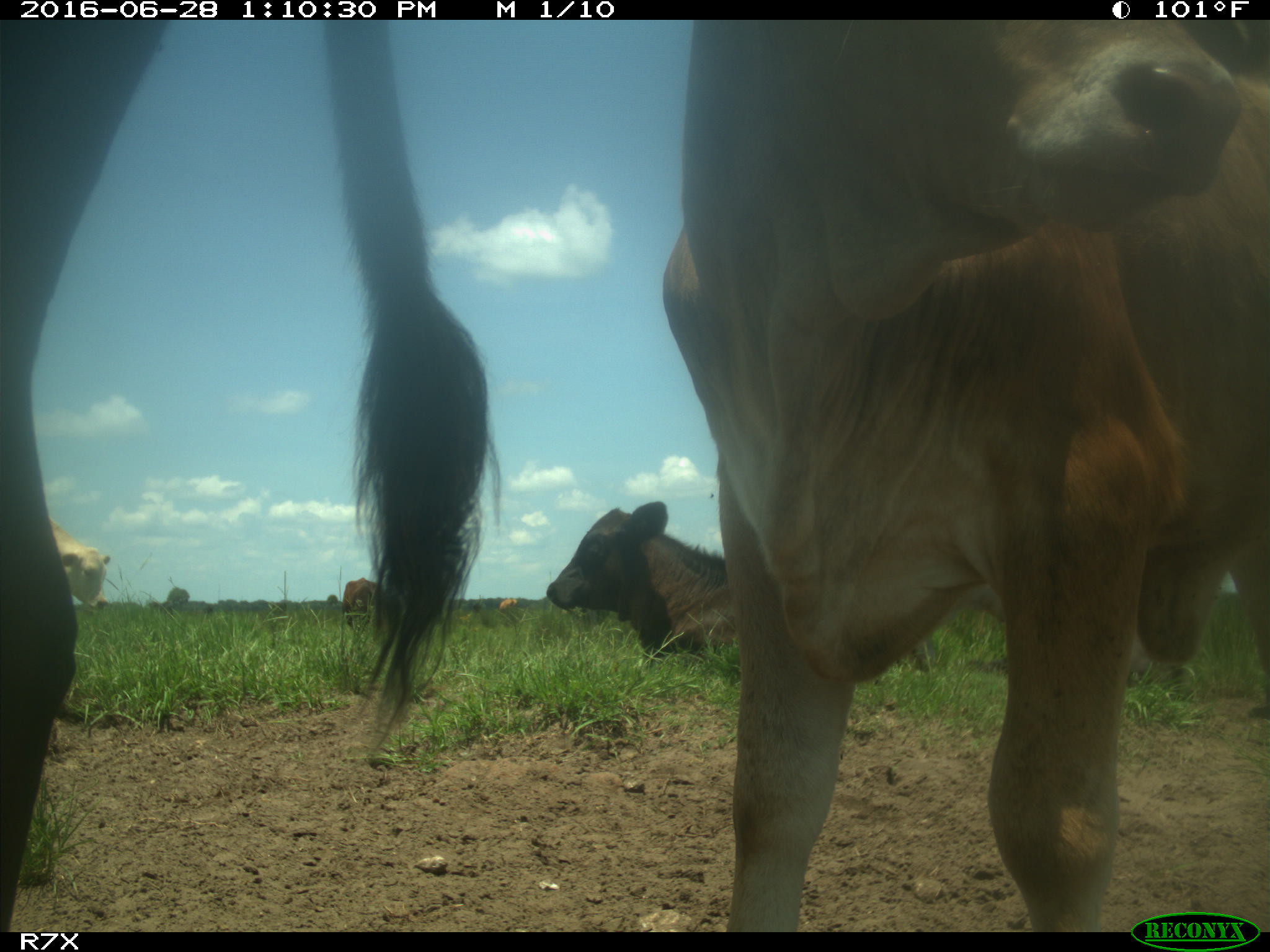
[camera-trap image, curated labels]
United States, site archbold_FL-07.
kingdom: Animalia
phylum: Chordata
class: Mammalia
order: Artiodactyla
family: Bovidae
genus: Bos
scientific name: Bos taurus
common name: domestic cow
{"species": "Bos taurus (domestic cow)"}